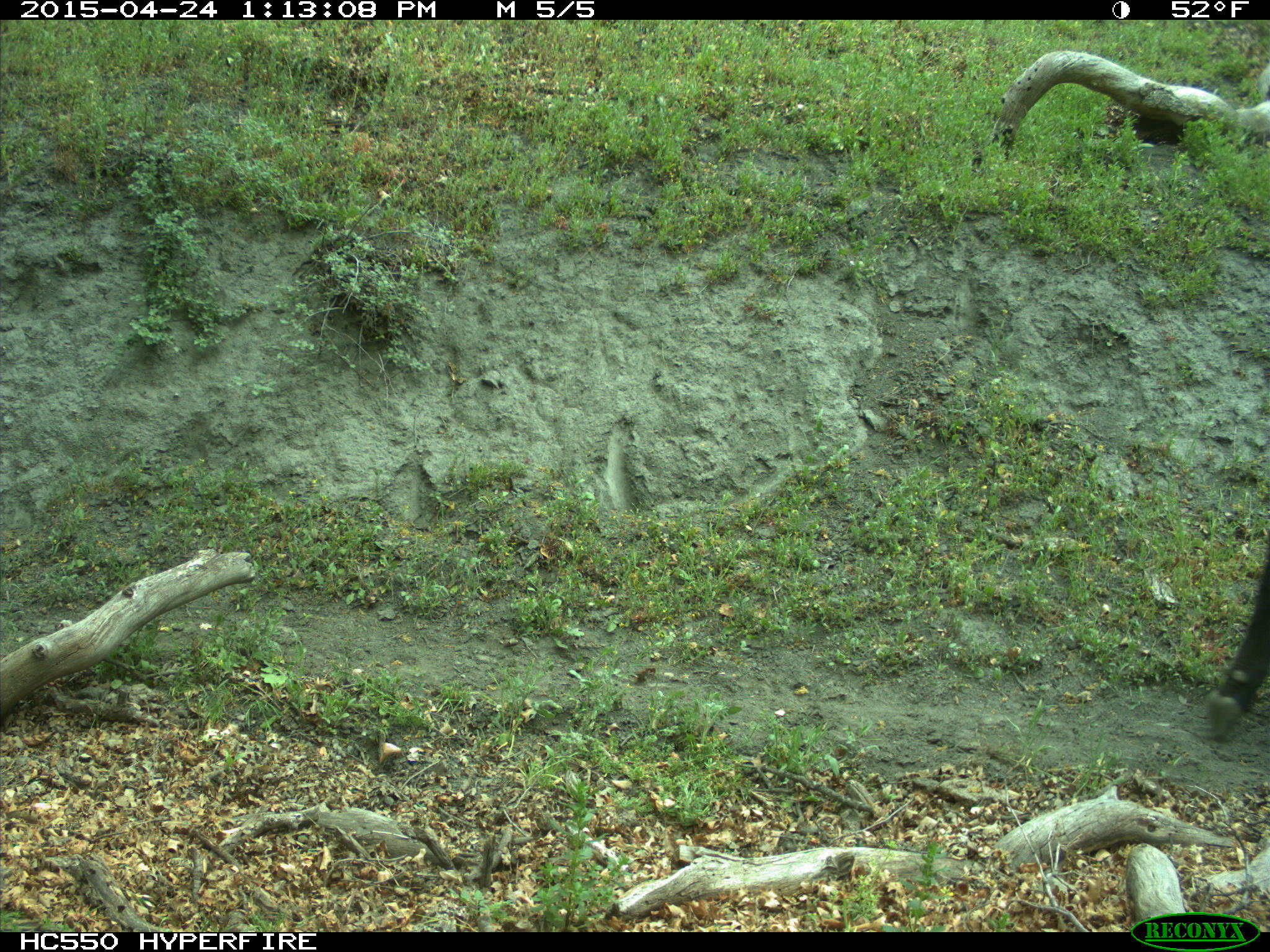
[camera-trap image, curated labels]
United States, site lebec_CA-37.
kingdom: Animalia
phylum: Chordata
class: Mammalia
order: Artiodactyla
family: Bovidae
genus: Bos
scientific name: Bos taurus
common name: domestic cow